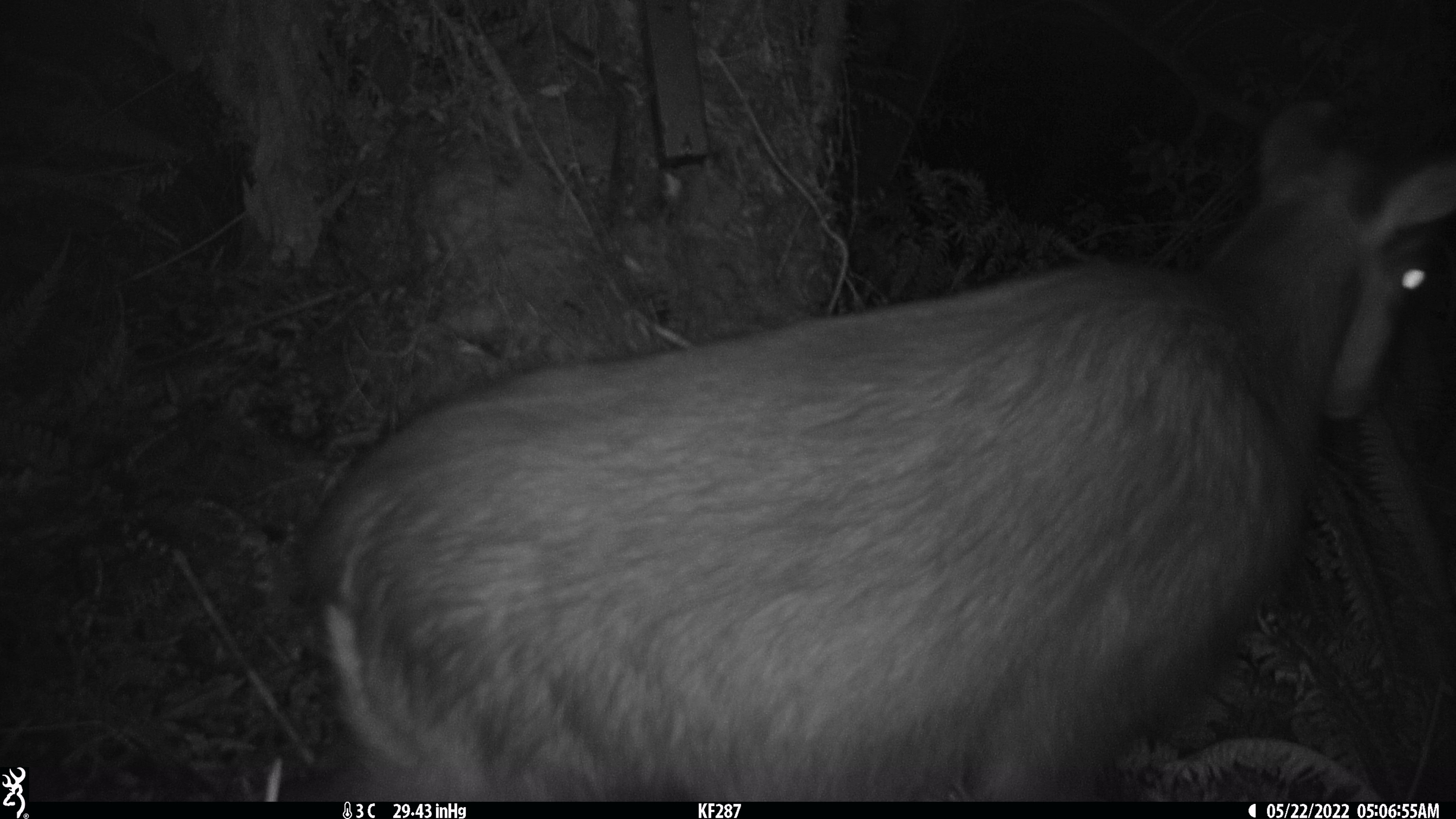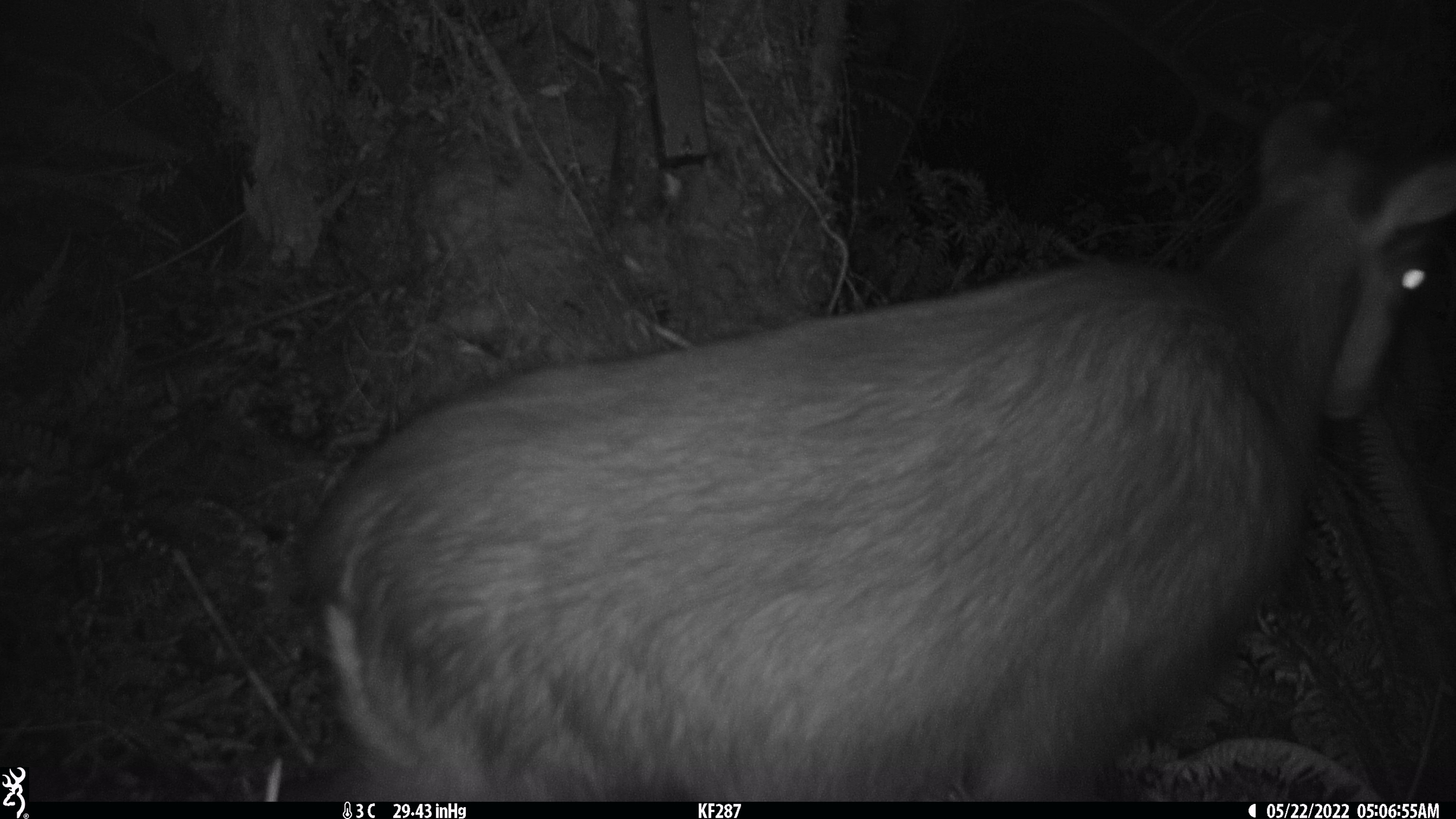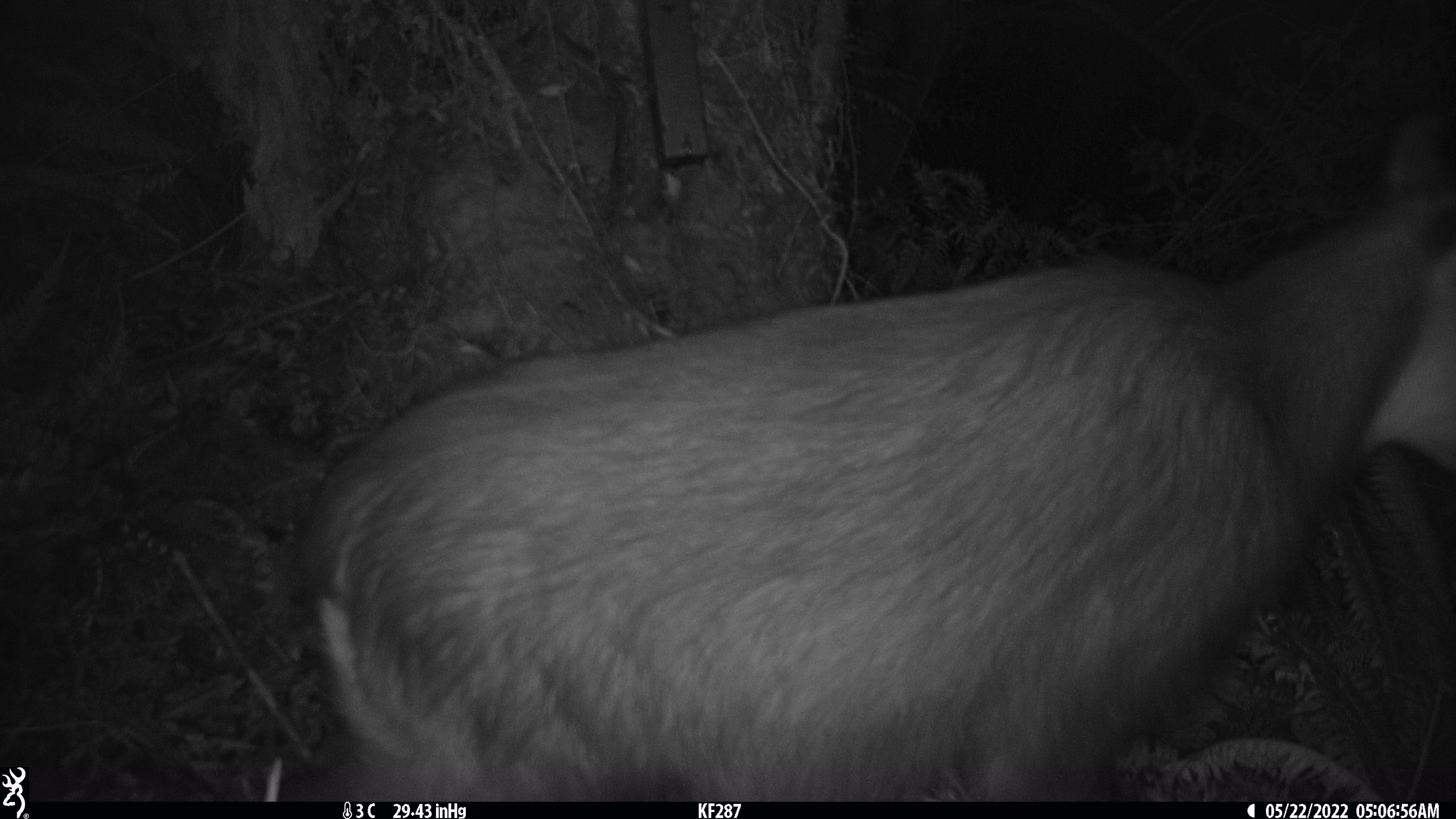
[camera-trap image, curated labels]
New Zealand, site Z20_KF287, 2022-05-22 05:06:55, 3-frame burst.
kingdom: Animalia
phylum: Chordata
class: Mammalia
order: Artiodactyla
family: Bovidae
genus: Rupicapra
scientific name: Rupicapra rupicapra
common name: alpine chamois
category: chamois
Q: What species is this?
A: Chamois (alpine chamois) (Rupicapra rupicapra).